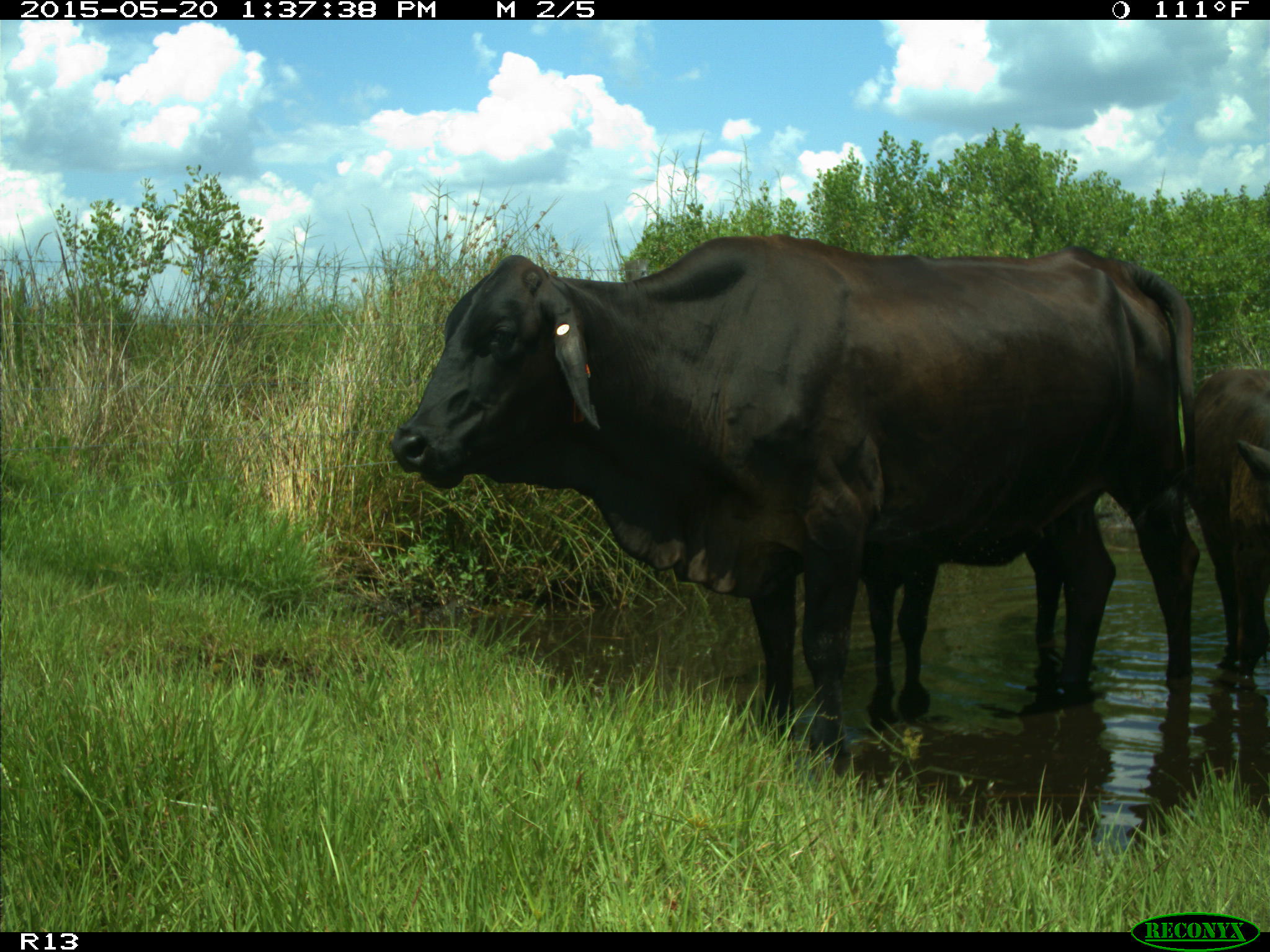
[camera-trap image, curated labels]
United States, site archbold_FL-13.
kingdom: Animalia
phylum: Chordata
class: Mammalia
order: Artiodactyla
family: Bovidae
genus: Bos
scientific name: Bos taurus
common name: domestic cow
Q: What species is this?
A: Bos taurus (domestic cow).